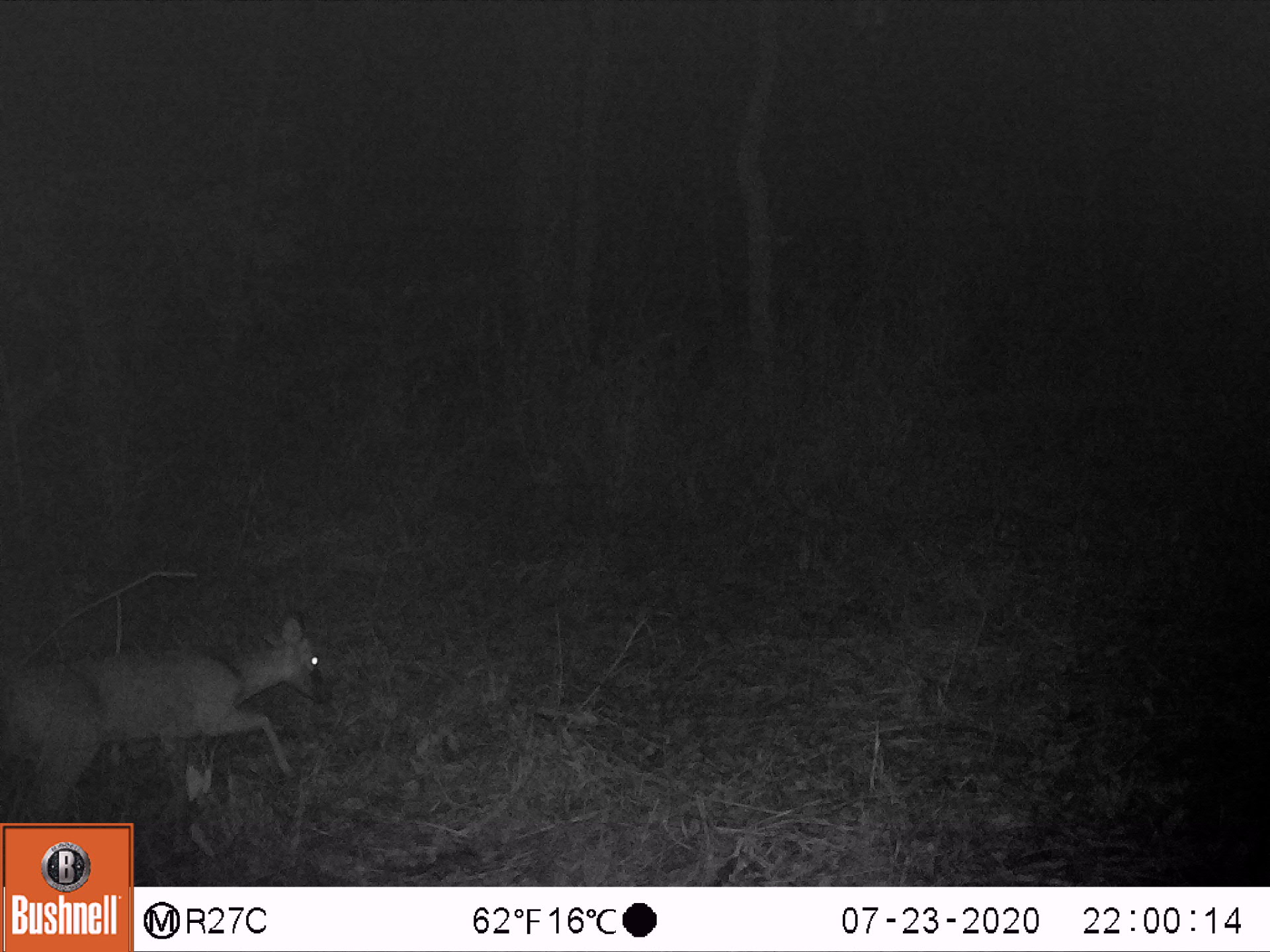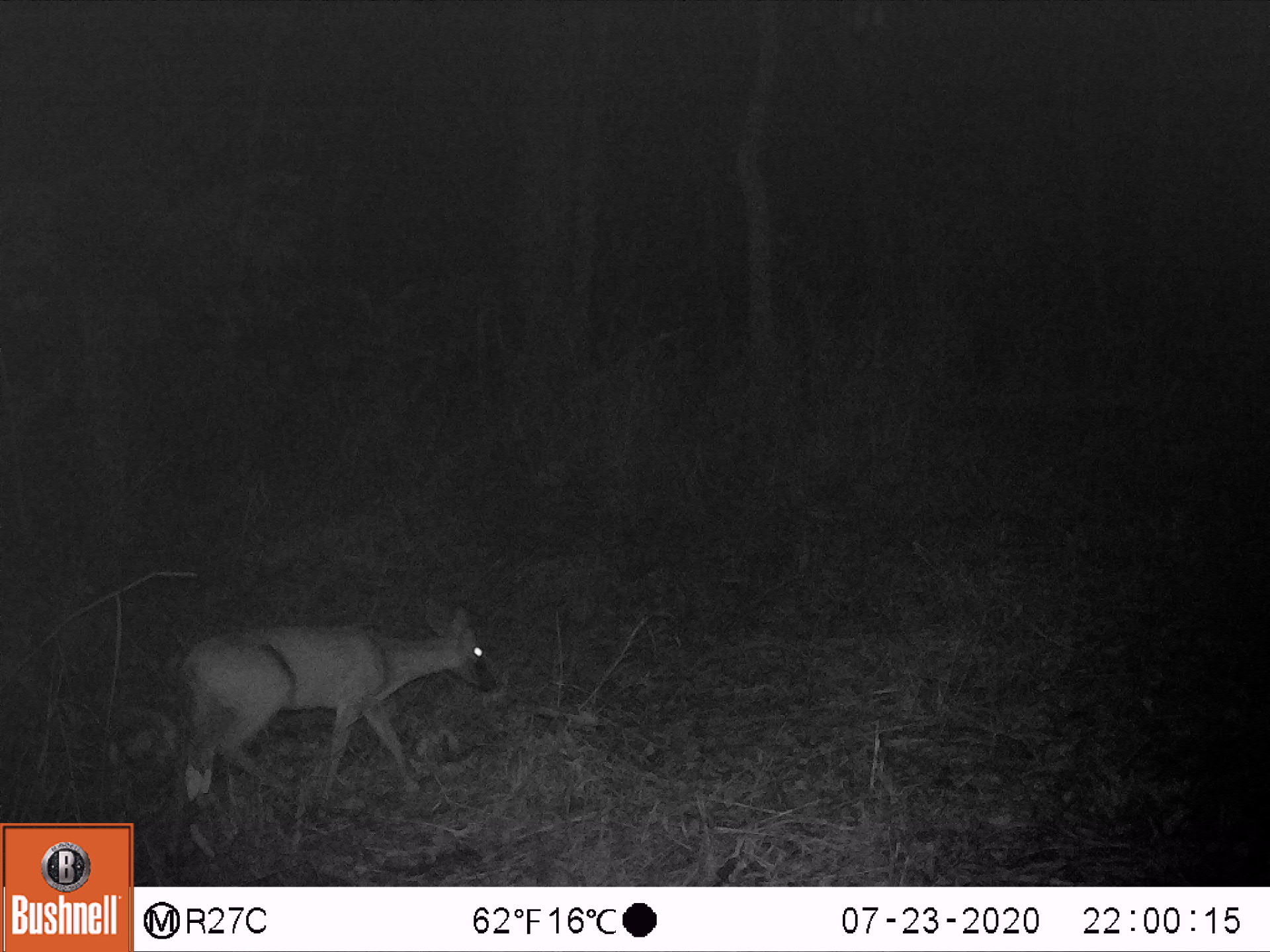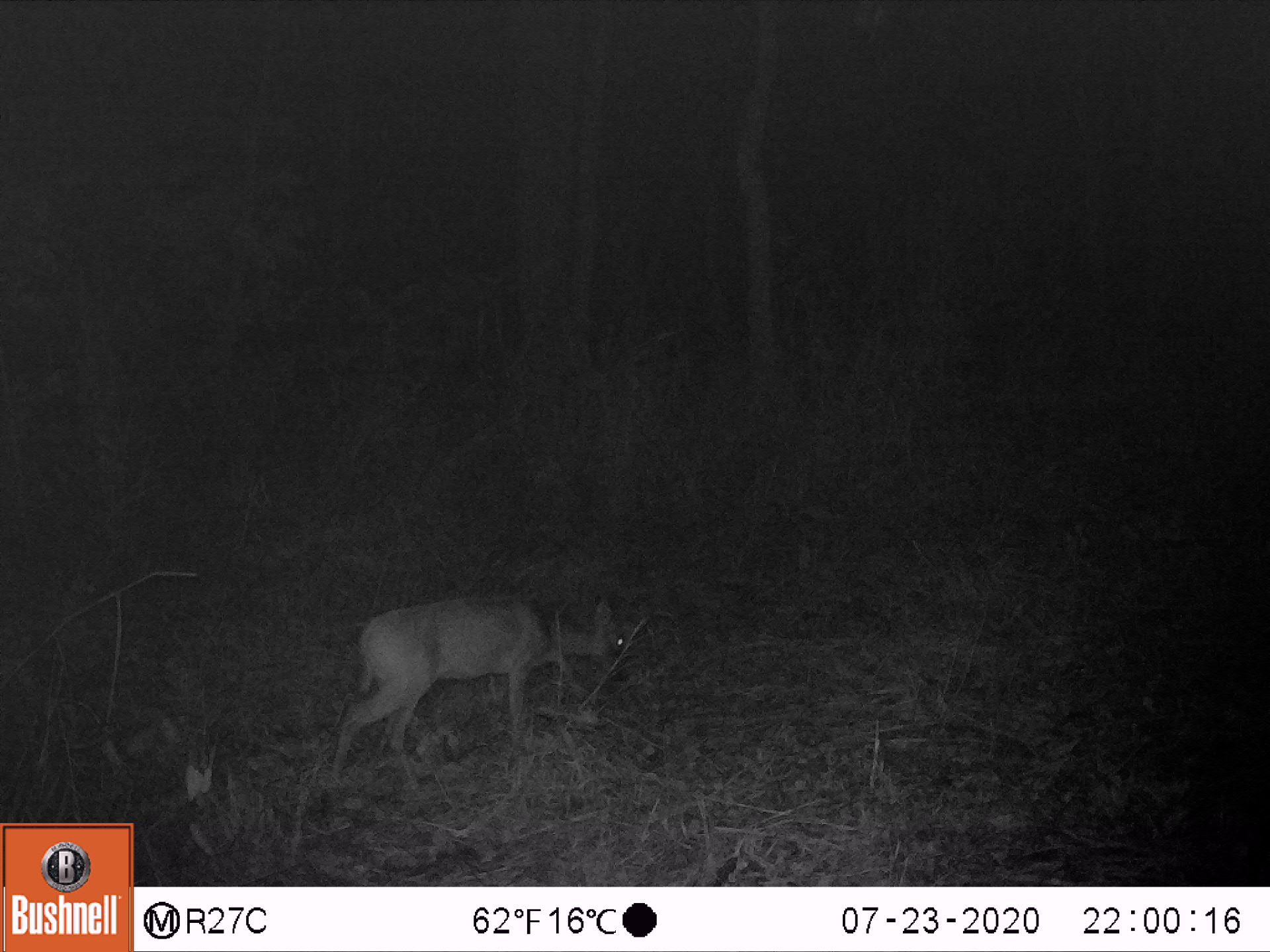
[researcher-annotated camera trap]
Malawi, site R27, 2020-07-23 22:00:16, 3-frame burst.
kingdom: Animalia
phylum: Chordata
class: Mammalia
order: Artiodactyla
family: Bovidae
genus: Sylvicapra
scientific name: Sylvicapra grimmia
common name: common duiker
Common duiker (Sylvicapra grimmia), count 1.